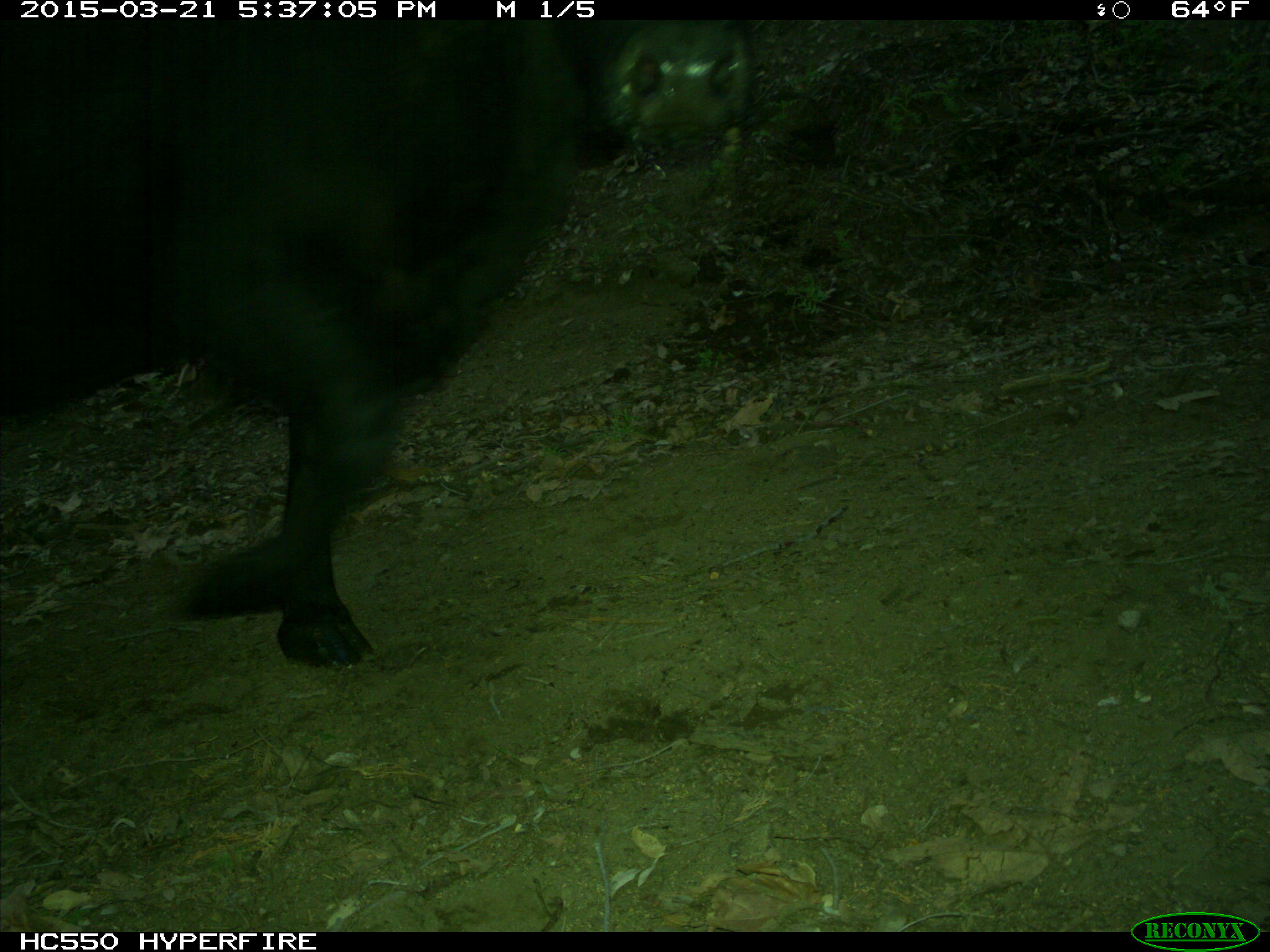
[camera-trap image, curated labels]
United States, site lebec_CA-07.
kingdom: Animalia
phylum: Chordata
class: Mammalia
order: Artiodactyla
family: Bovidae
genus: Bos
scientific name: Bos taurus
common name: domestic cow